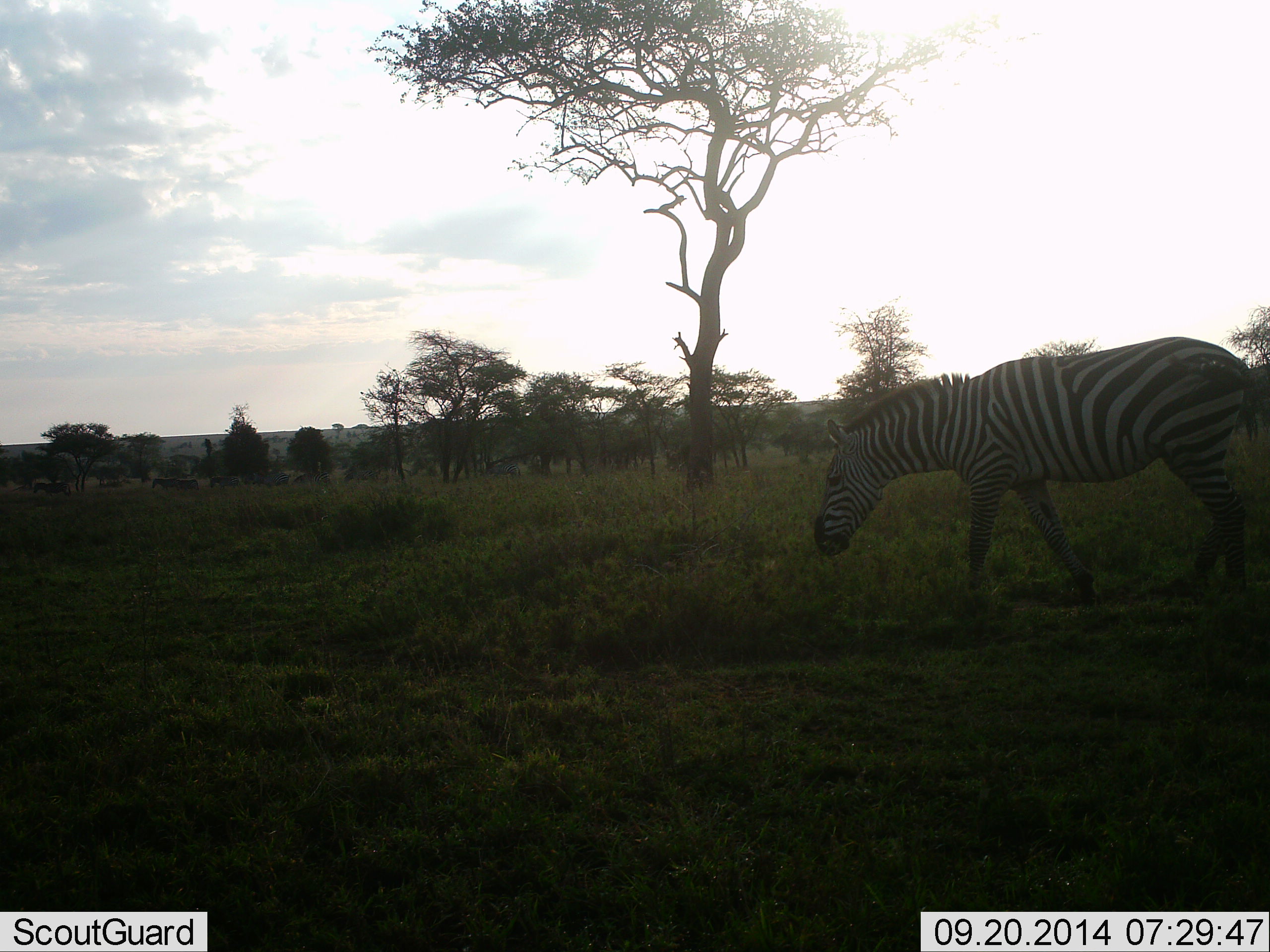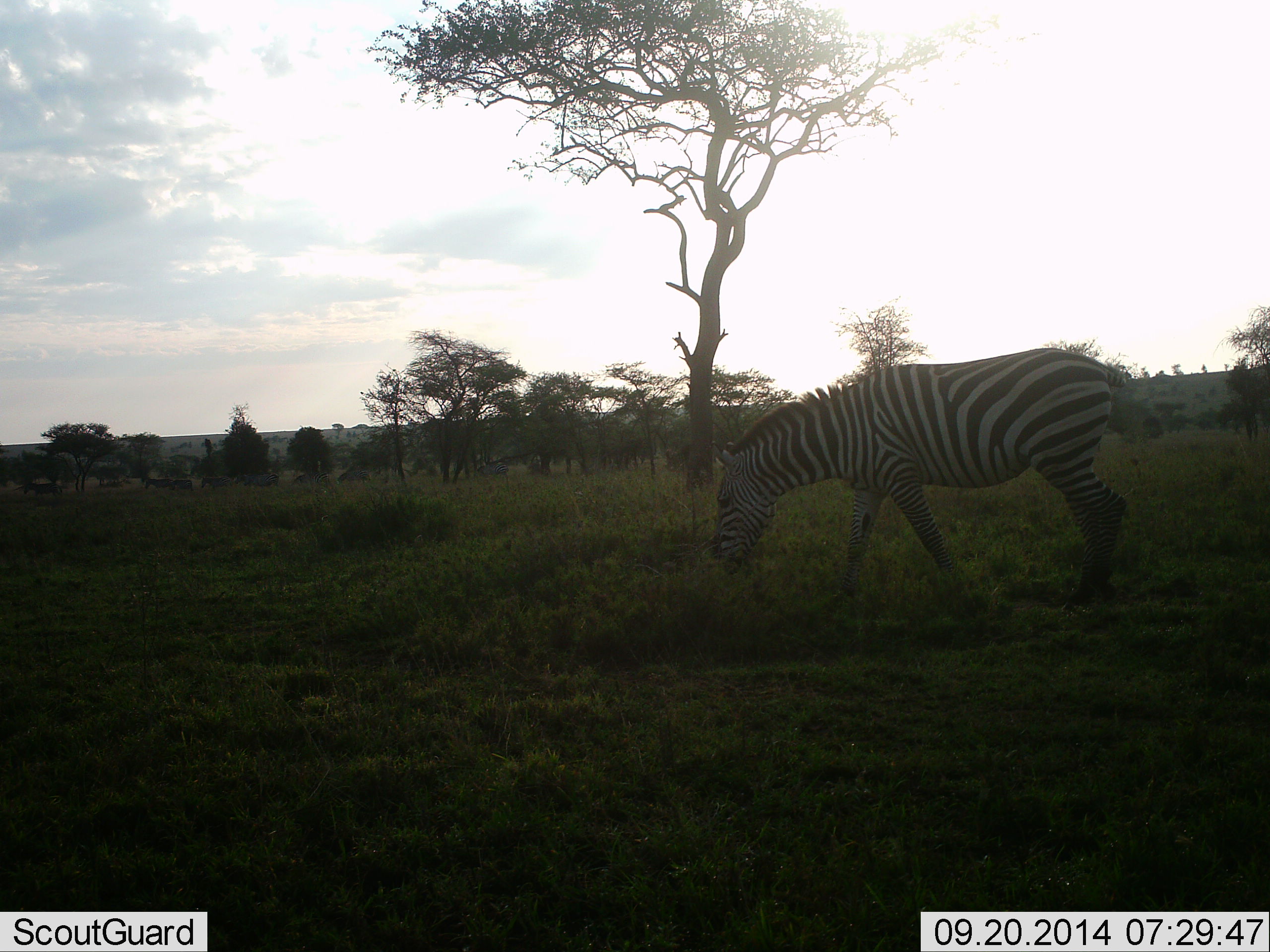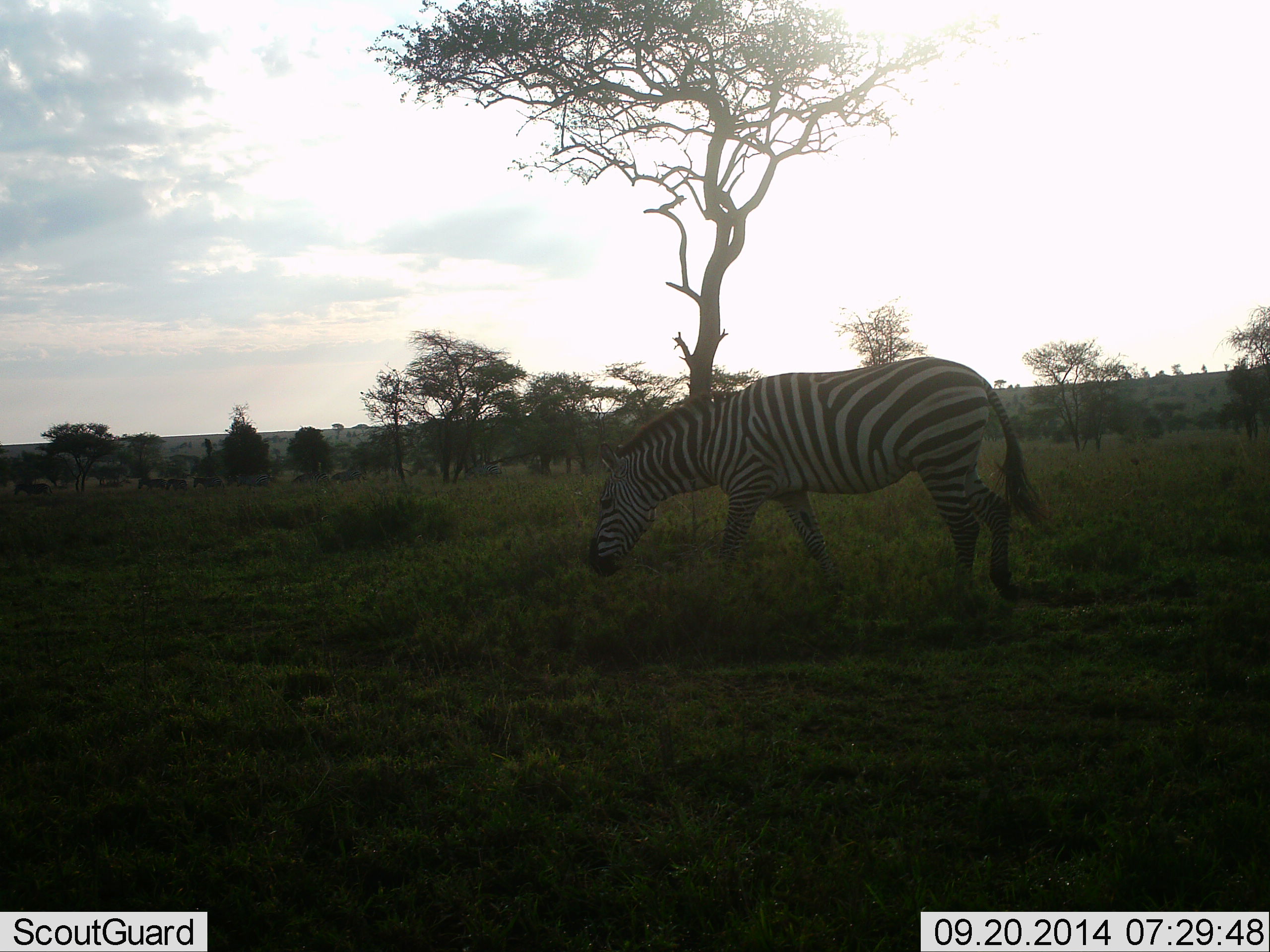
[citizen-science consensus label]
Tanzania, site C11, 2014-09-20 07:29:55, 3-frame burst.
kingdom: Animalia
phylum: Chordata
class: Mammalia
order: Perissodactyla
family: Equidae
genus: Equus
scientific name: Equus quagga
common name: plains zebra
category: zebra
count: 1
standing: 20%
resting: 0%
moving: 90%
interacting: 0%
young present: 0%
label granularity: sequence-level